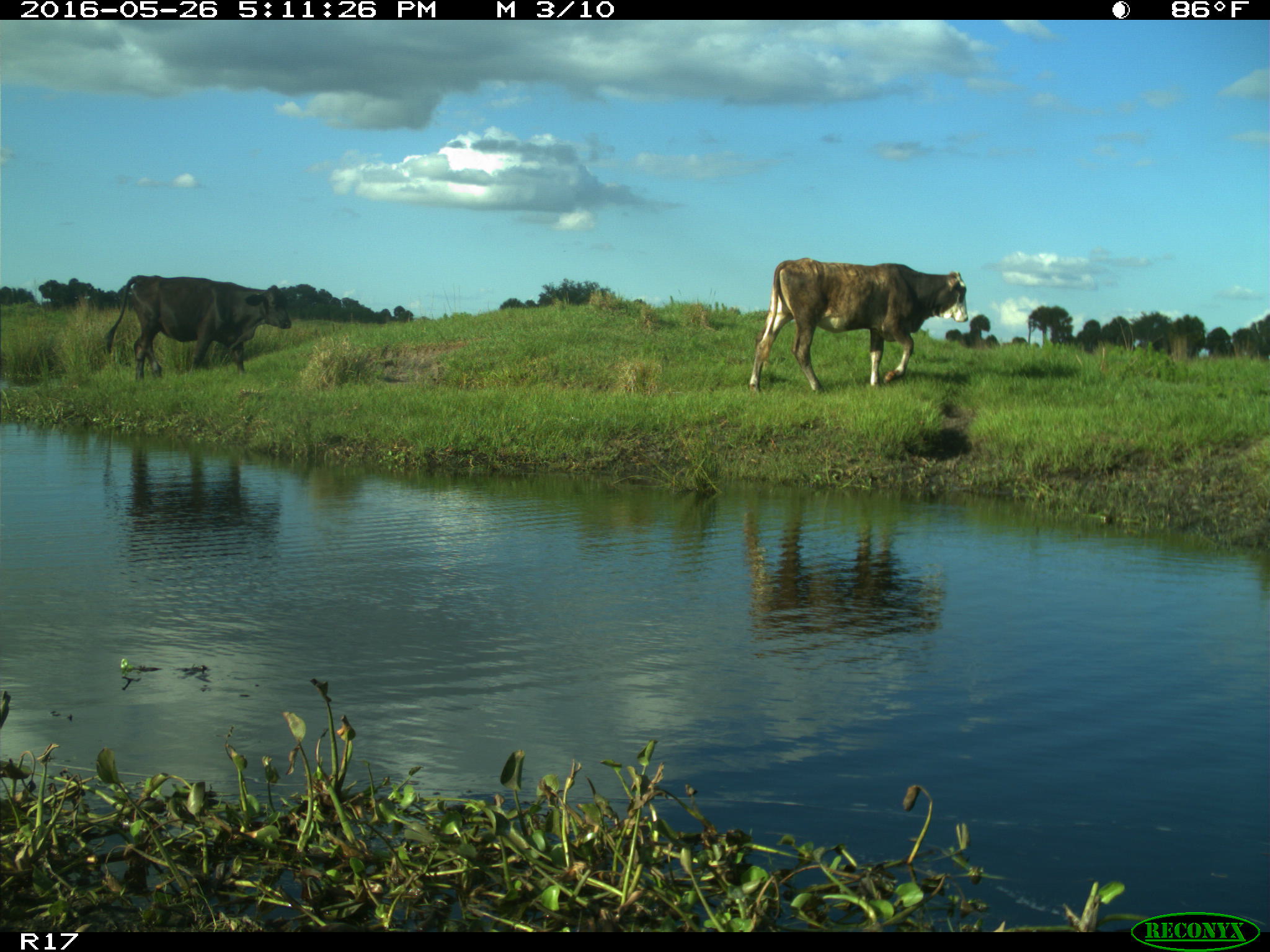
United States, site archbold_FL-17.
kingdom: Animalia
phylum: Chordata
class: Mammalia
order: Artiodactyla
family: Bovidae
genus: Bos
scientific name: Bos taurus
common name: domestic cow